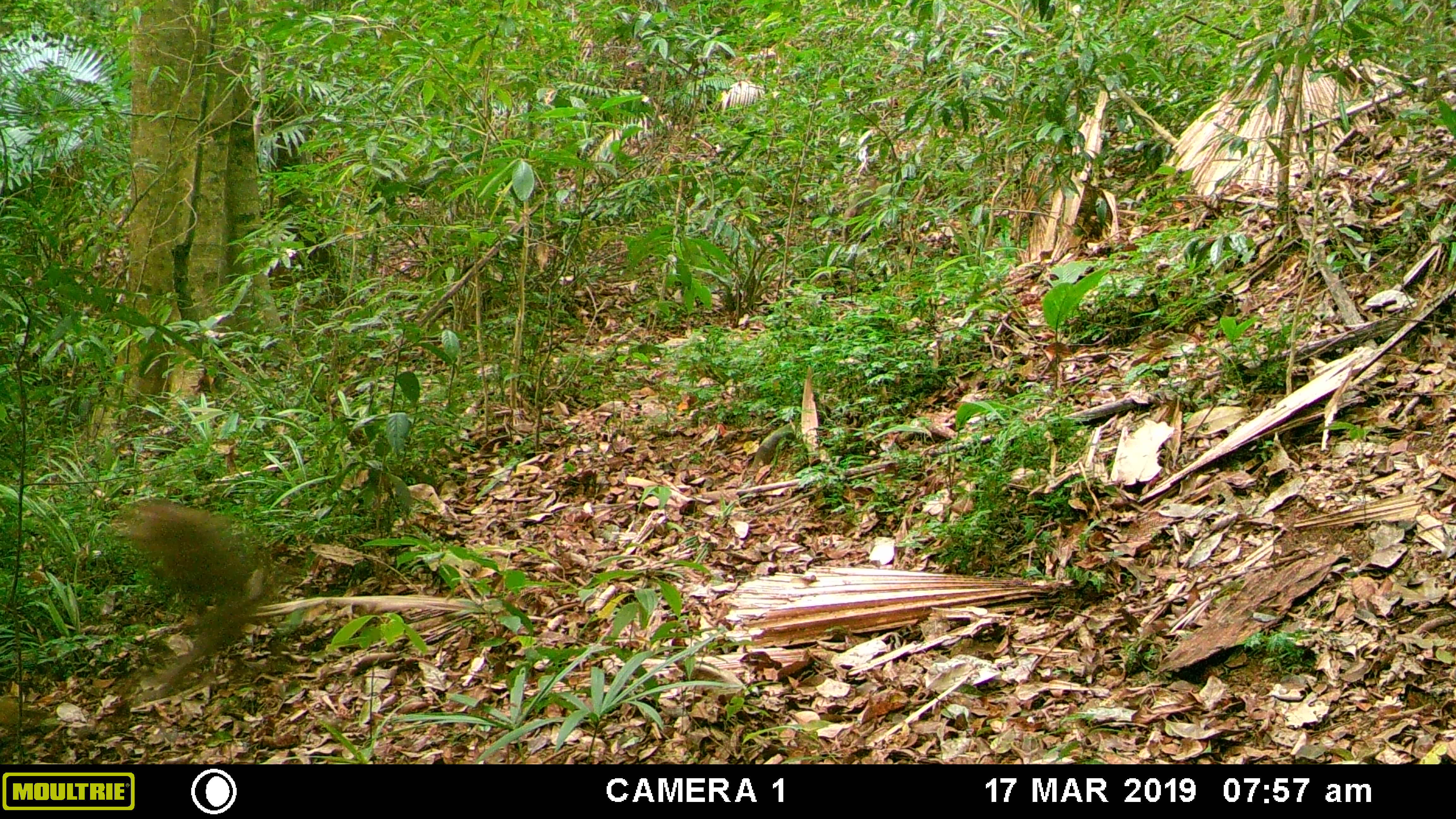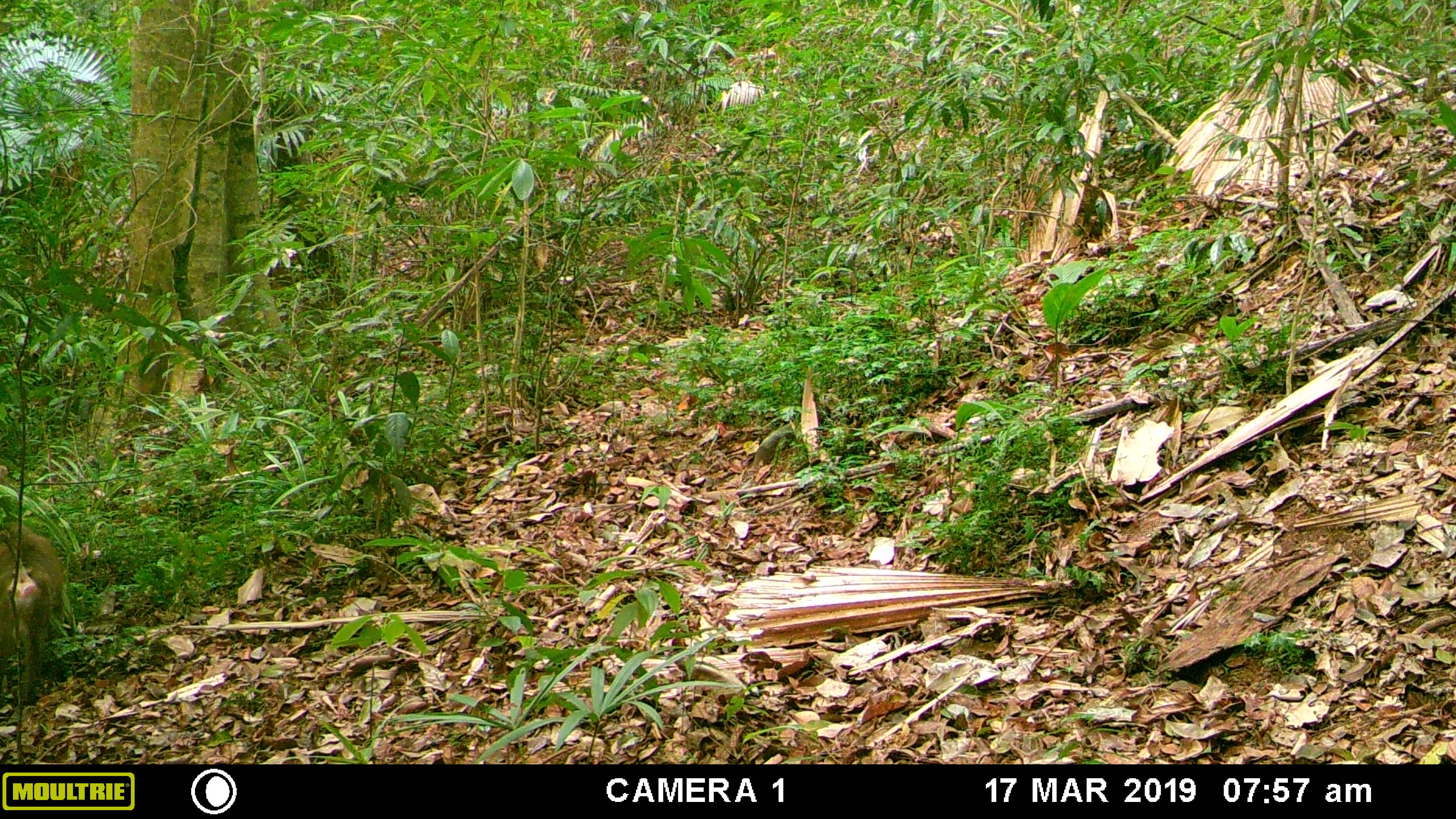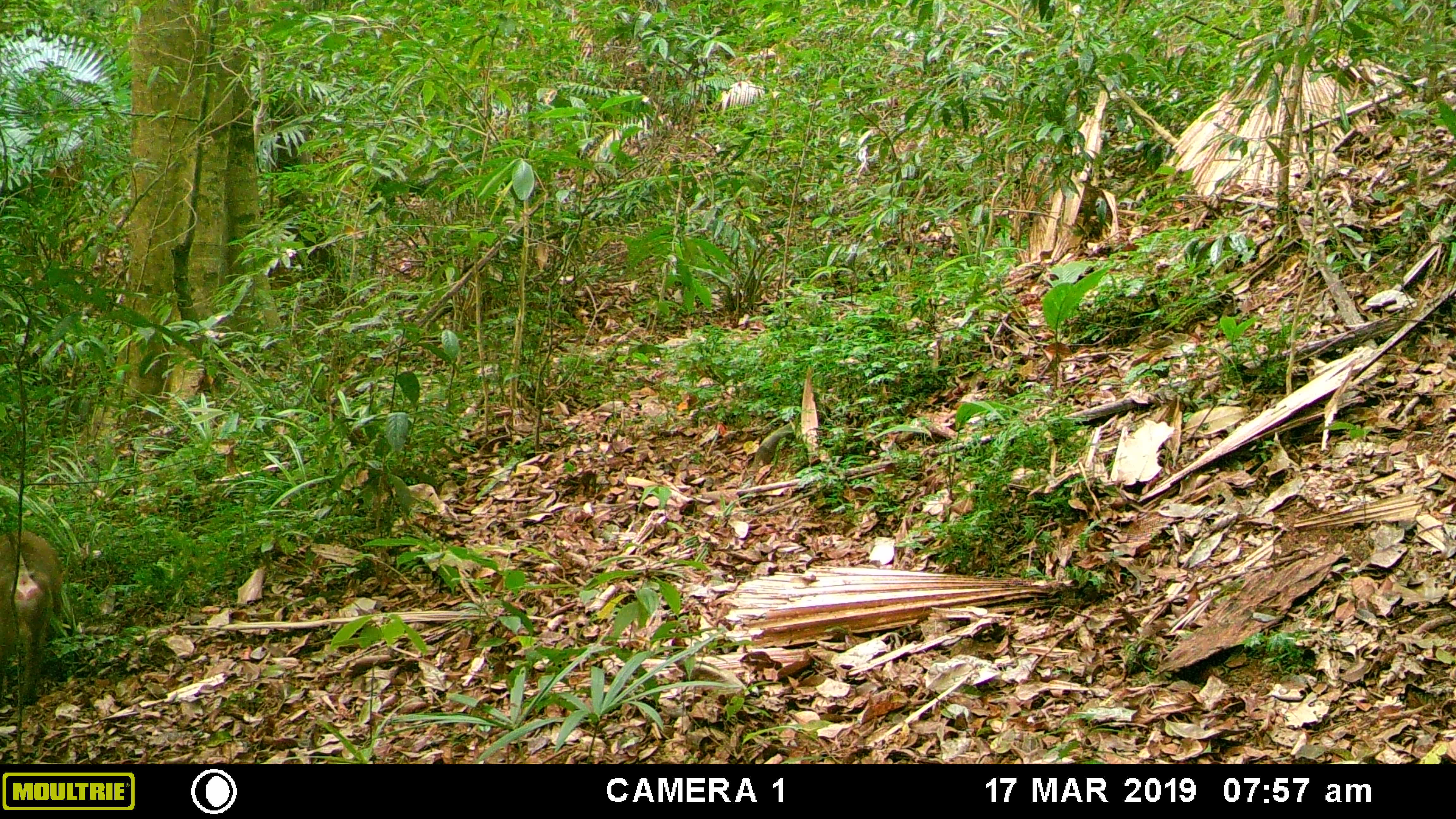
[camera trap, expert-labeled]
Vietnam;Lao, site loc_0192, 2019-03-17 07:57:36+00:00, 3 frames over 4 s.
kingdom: Animalia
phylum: Chordata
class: Mammalia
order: Primates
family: Cercopithecidae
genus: Macaca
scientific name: Macaca nemestrina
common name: pig-tailed macaque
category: pig tailed macaque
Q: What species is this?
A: Pig tailed macaque (pig-tailed macaque) (Macaca nemestrina).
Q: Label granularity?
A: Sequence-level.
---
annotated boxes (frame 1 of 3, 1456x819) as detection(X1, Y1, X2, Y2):
pig tailed macaque: detection(118, 496, 277, 709)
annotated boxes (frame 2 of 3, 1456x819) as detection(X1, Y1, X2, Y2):
pig tailed macaque: detection(0, 521, 66, 706)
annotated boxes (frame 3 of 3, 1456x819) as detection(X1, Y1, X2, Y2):
pig tailed macaque: detection(0, 528, 66, 706)